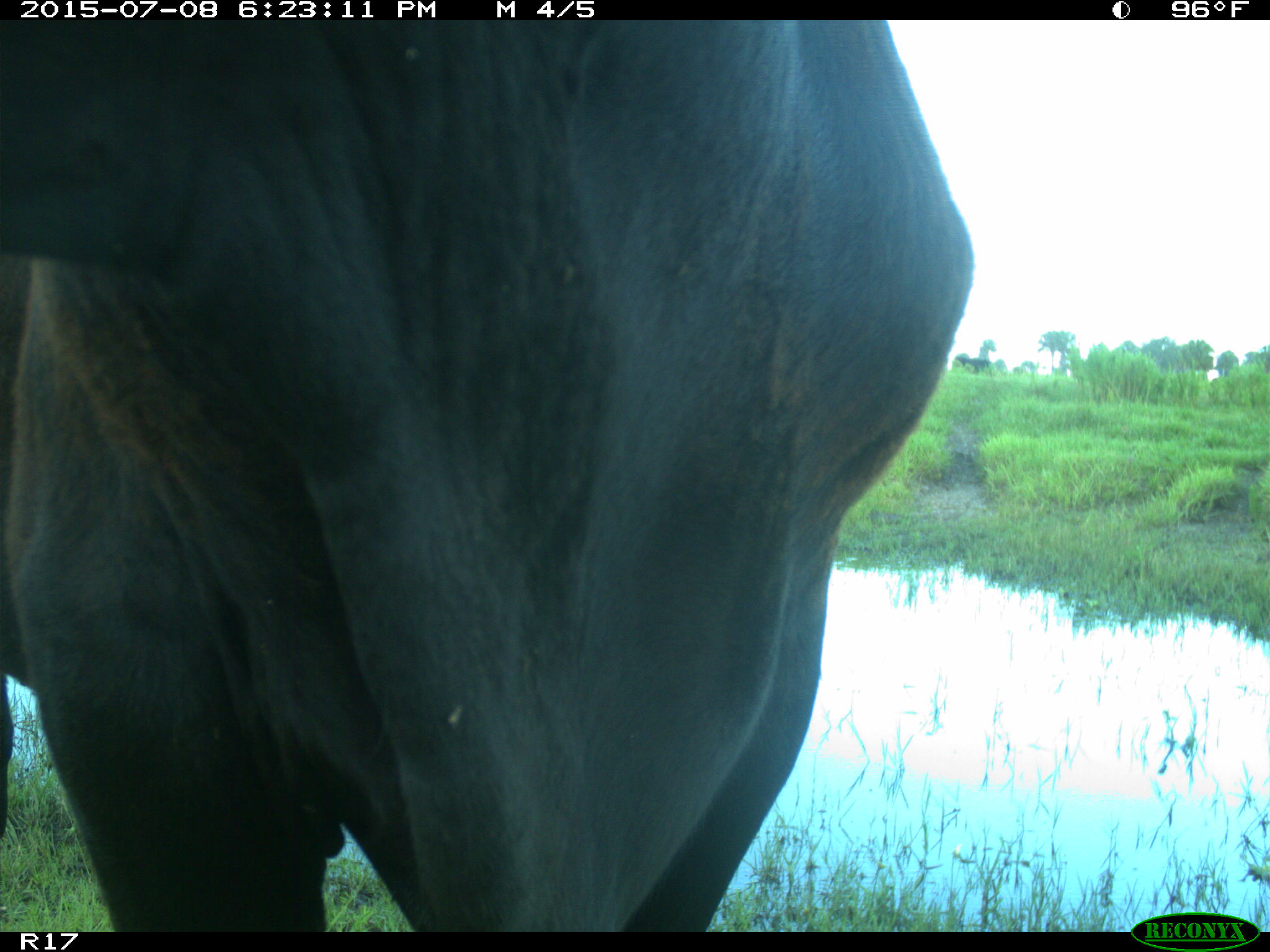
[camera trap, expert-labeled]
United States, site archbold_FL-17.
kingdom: Animalia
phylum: Chordata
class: Mammalia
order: Artiodactyla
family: Bovidae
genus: Bos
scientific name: Bos taurus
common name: domestic cow